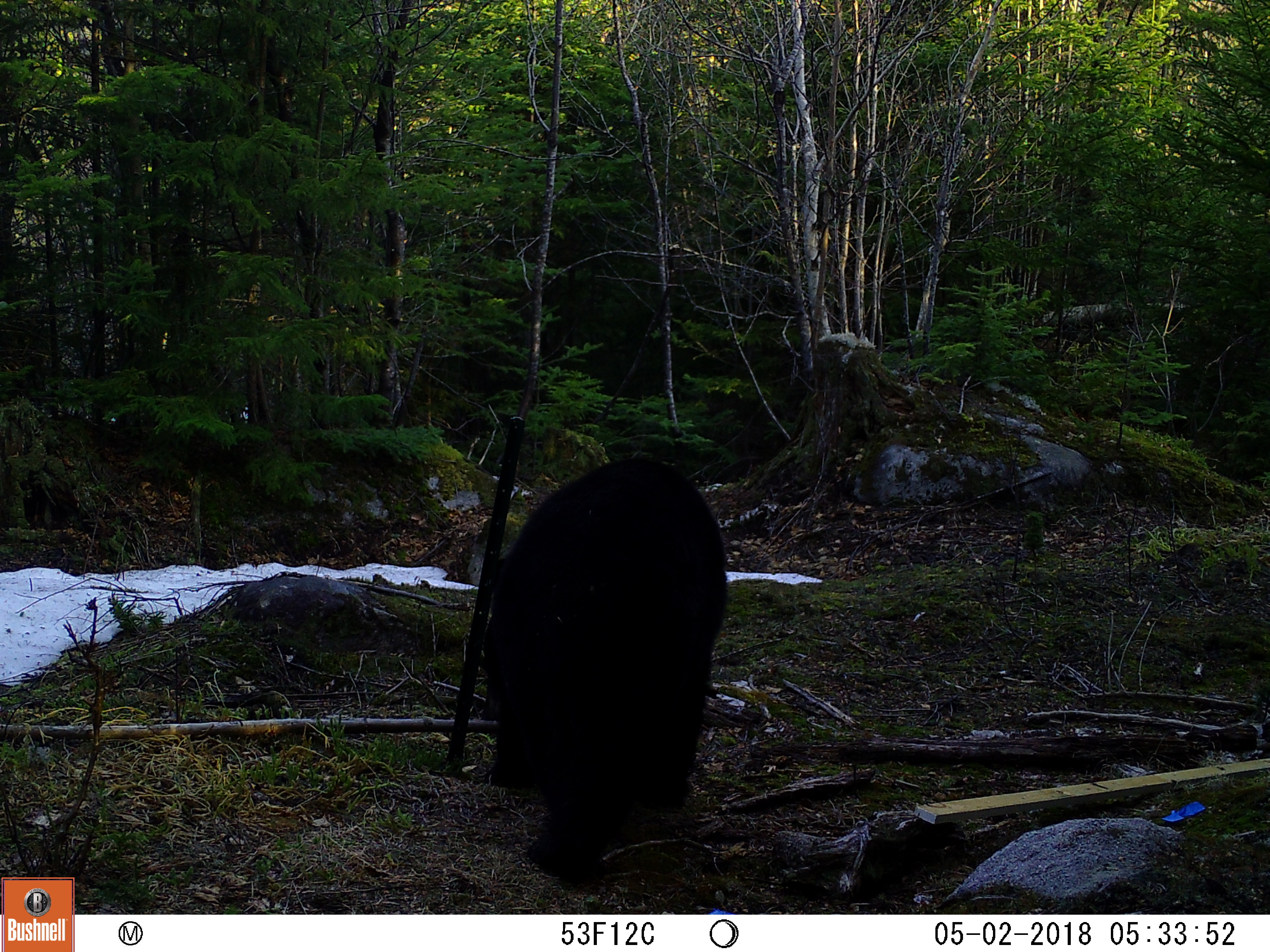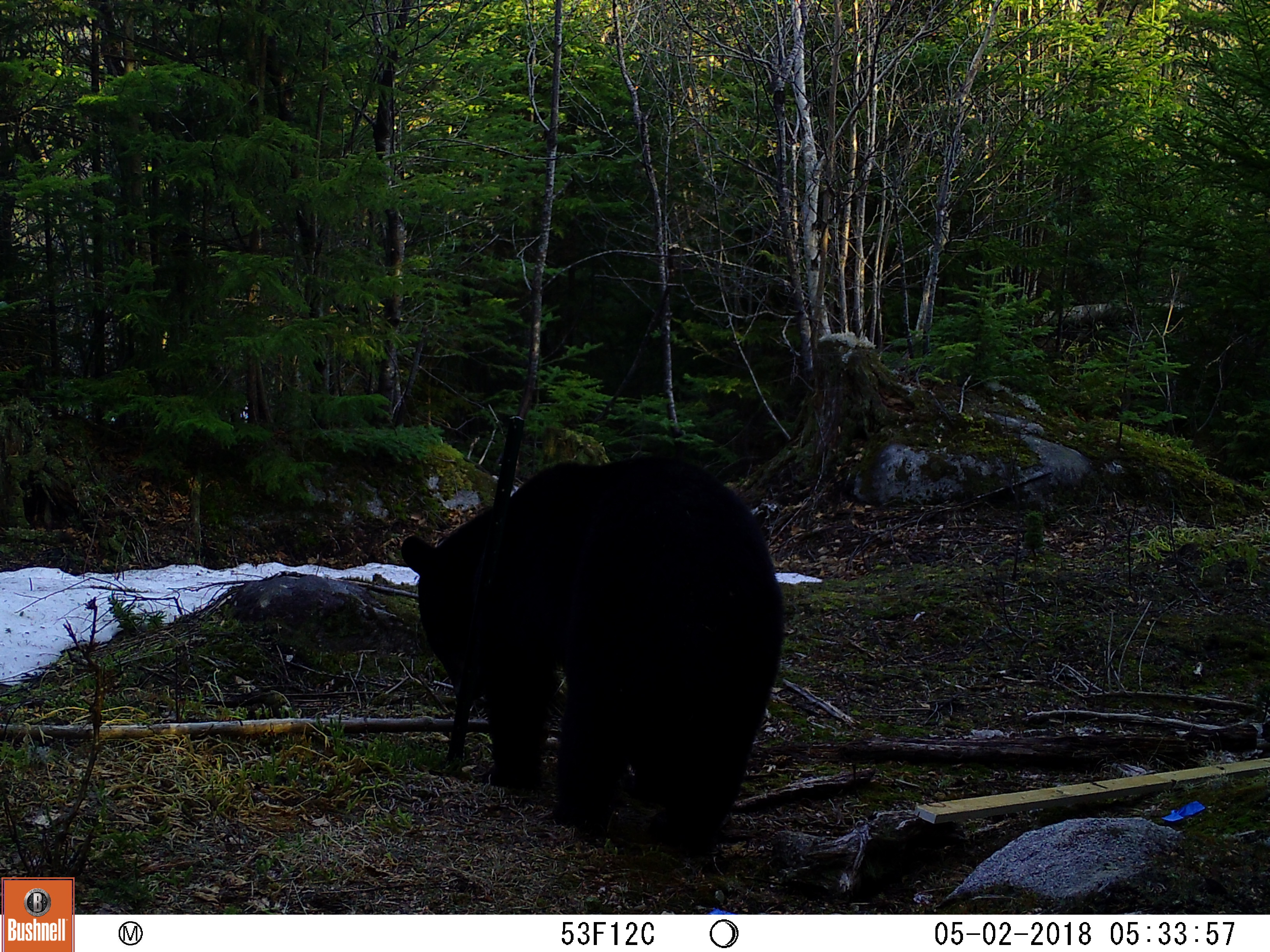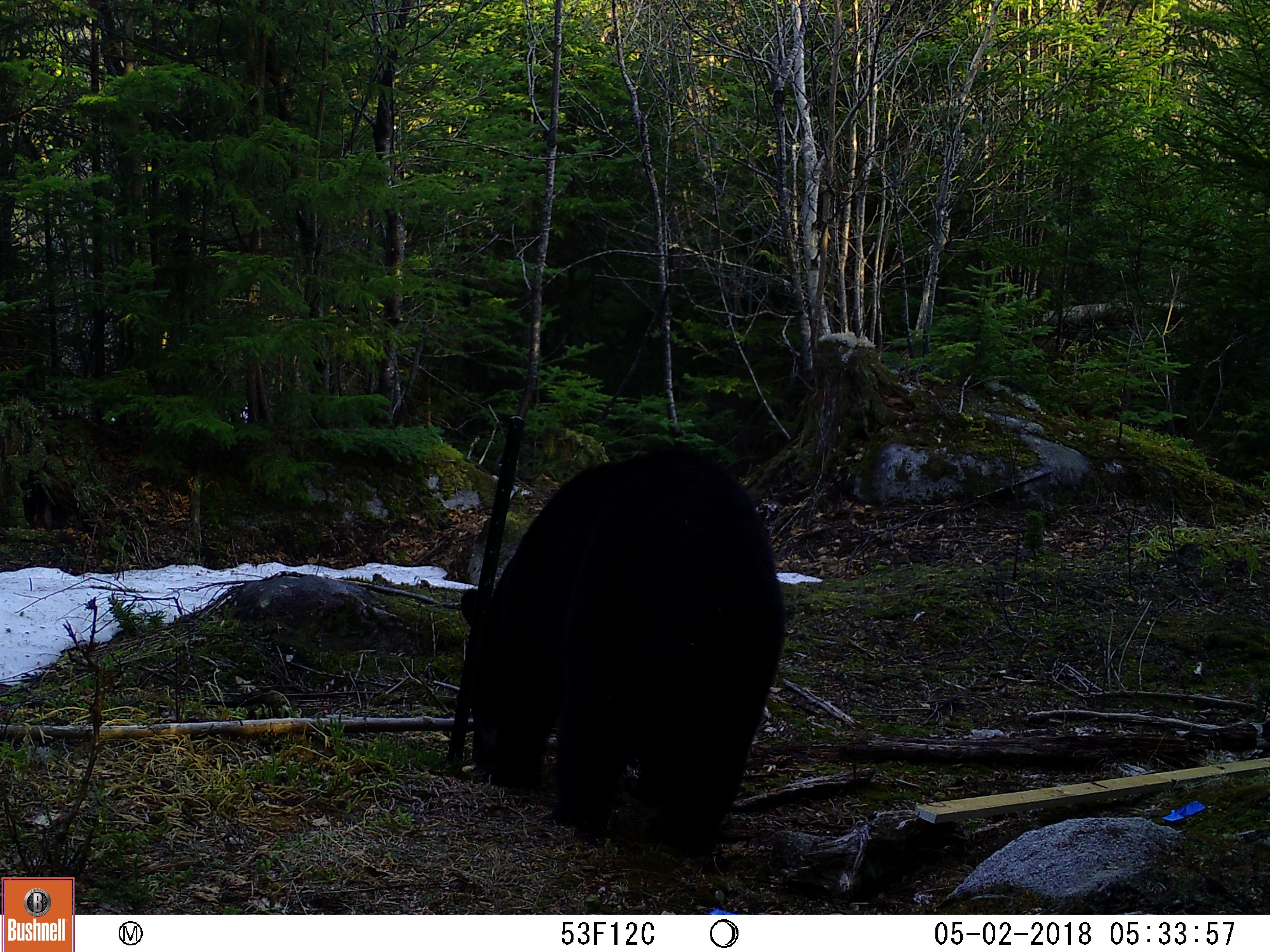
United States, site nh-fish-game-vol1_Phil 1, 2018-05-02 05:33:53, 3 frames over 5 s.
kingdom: Animalia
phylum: Chordata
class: Mammalia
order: Carnivora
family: Ursidae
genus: Ursus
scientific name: Ursus americanus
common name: black bear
Black bear (Ursus americanus).